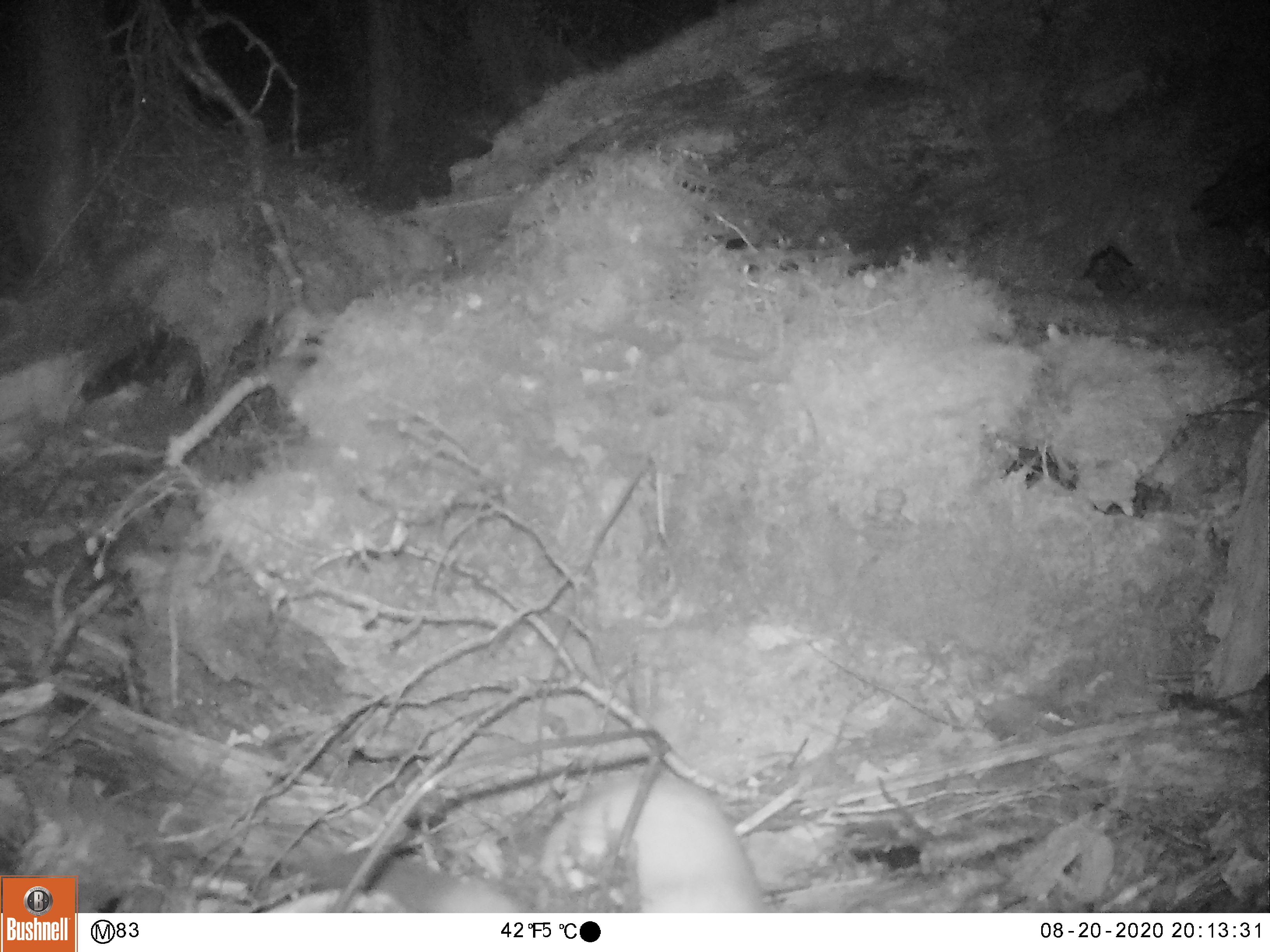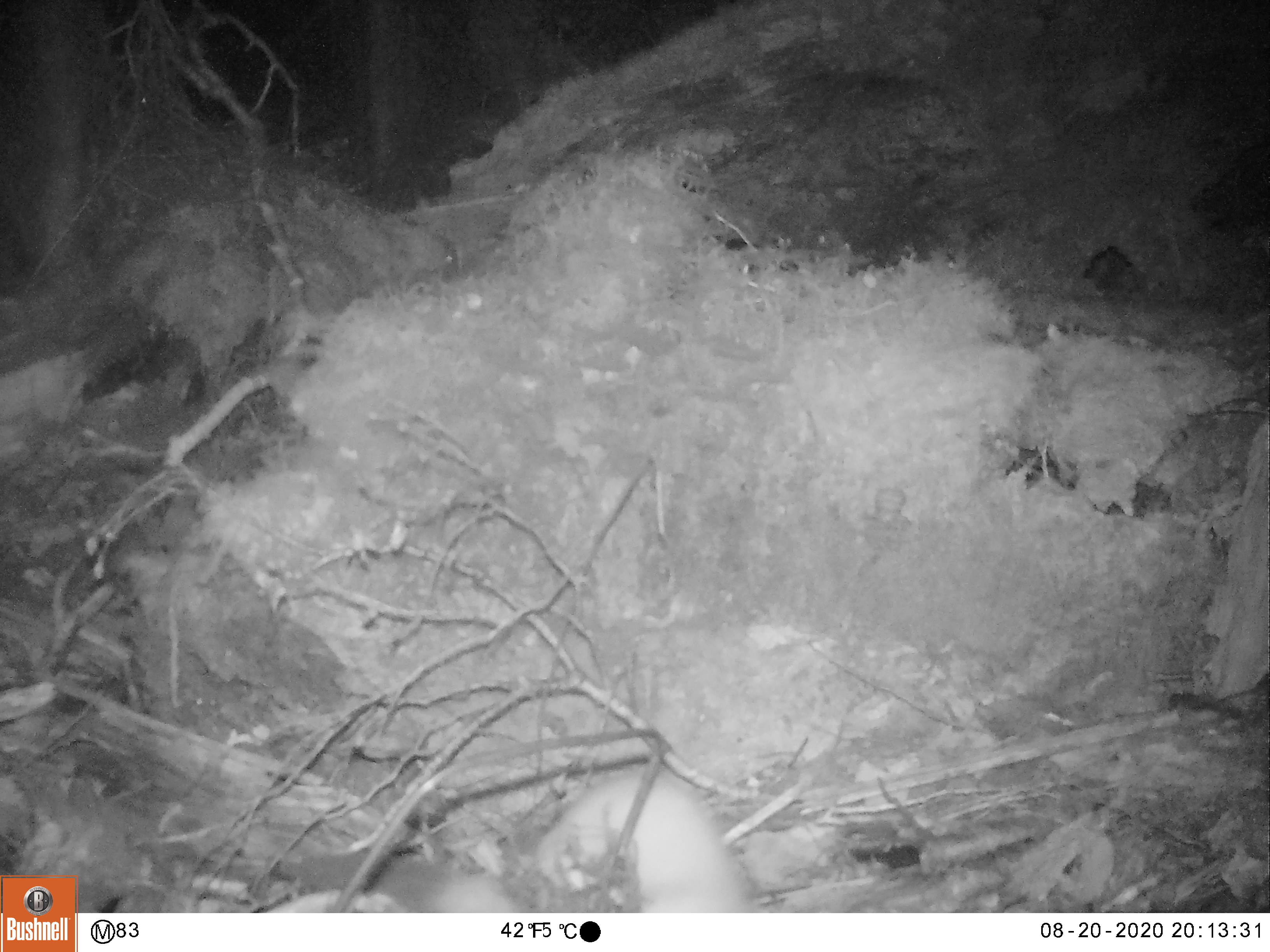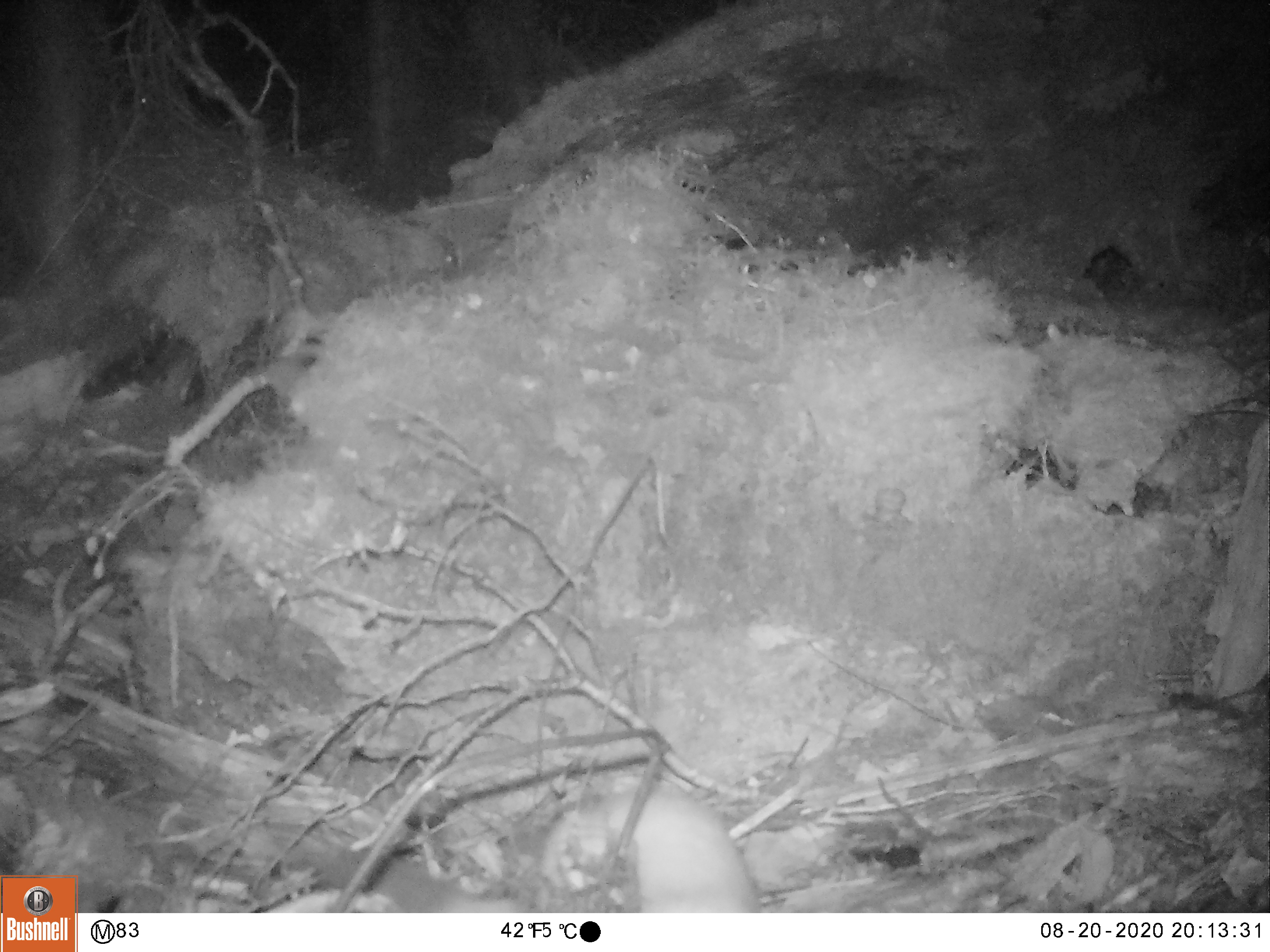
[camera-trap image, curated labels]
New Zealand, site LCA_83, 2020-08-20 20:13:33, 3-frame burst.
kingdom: Animalia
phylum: Chordata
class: Mammalia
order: Carnivora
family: Mustelidae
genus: Mustela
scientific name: Mustela erminea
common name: stoat